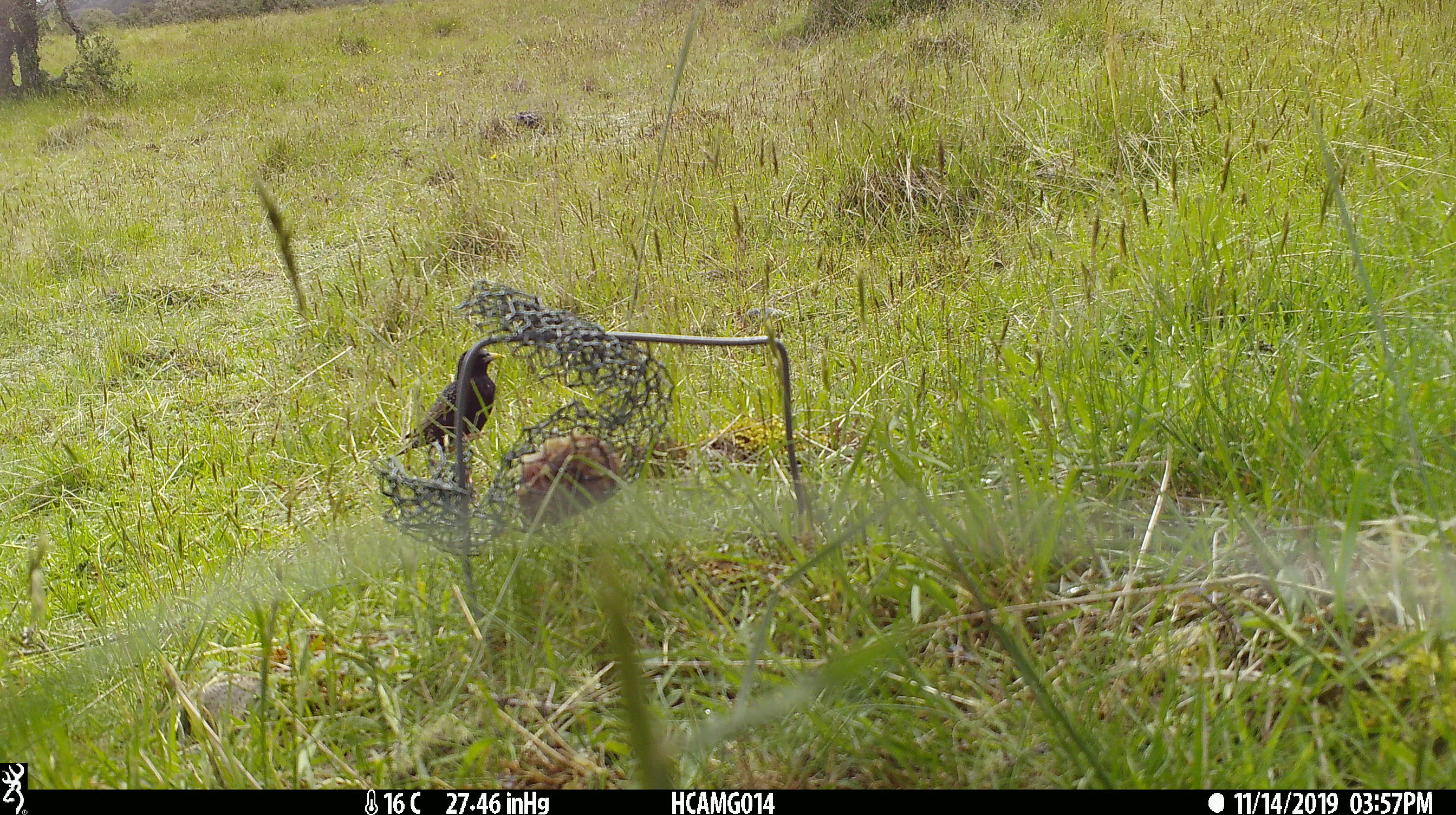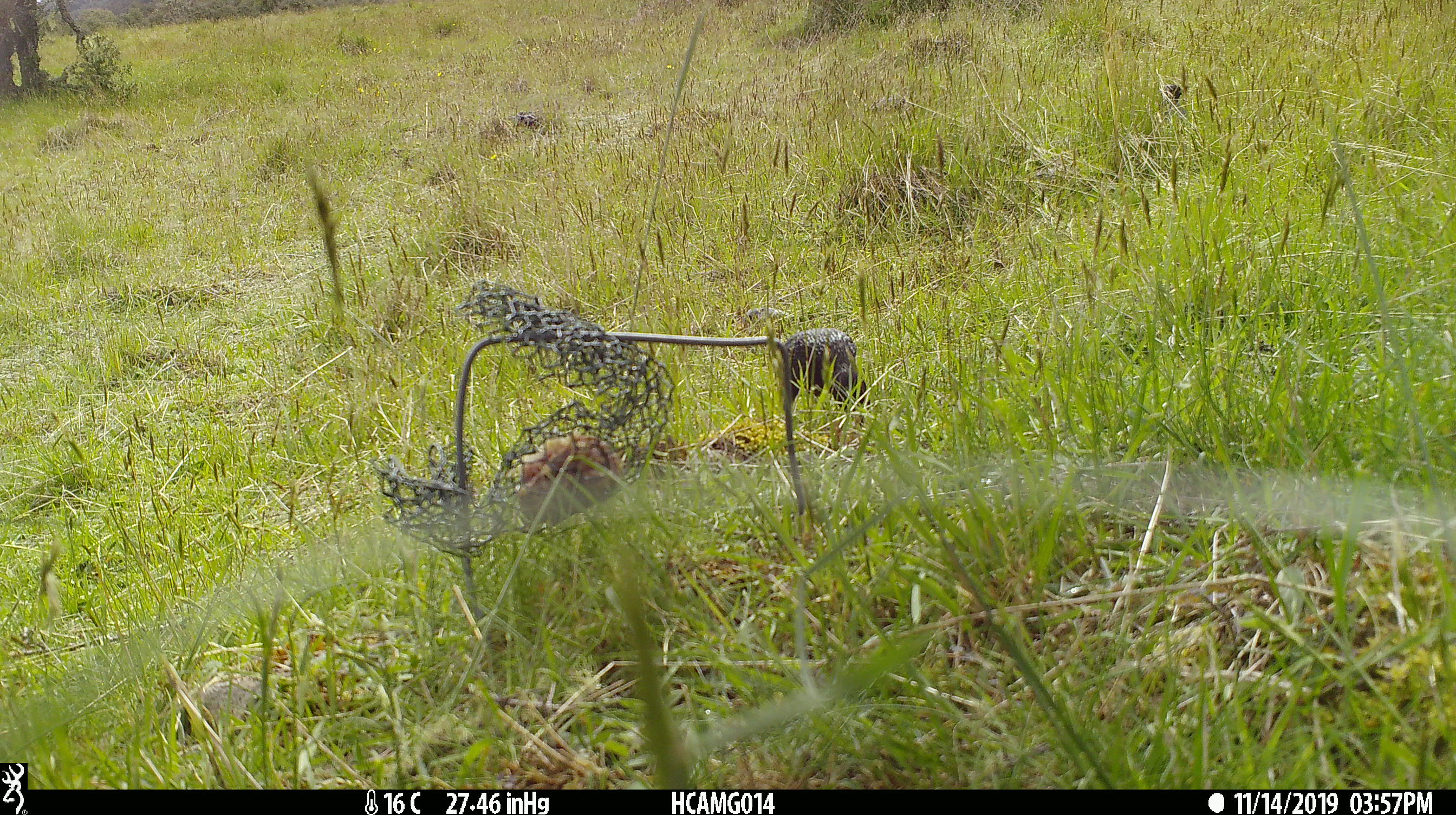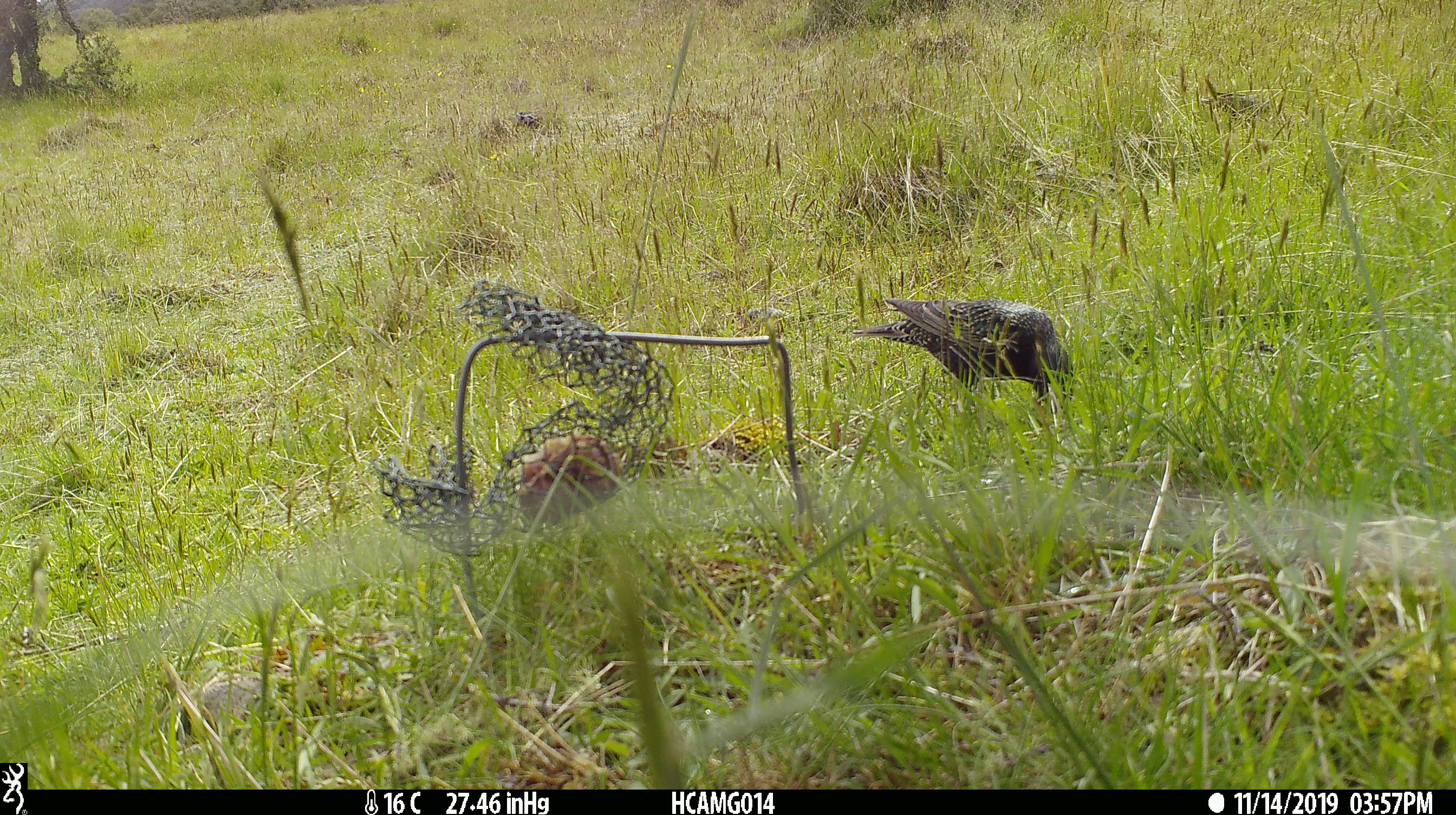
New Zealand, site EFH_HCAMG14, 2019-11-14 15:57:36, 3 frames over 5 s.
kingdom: Animalia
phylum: Chordata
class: Aves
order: Passeriformes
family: Sturnidae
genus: Sturnus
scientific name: Sturnus vulgaris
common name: european starling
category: starling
Starling (european starling) (Sturnus vulgaris).